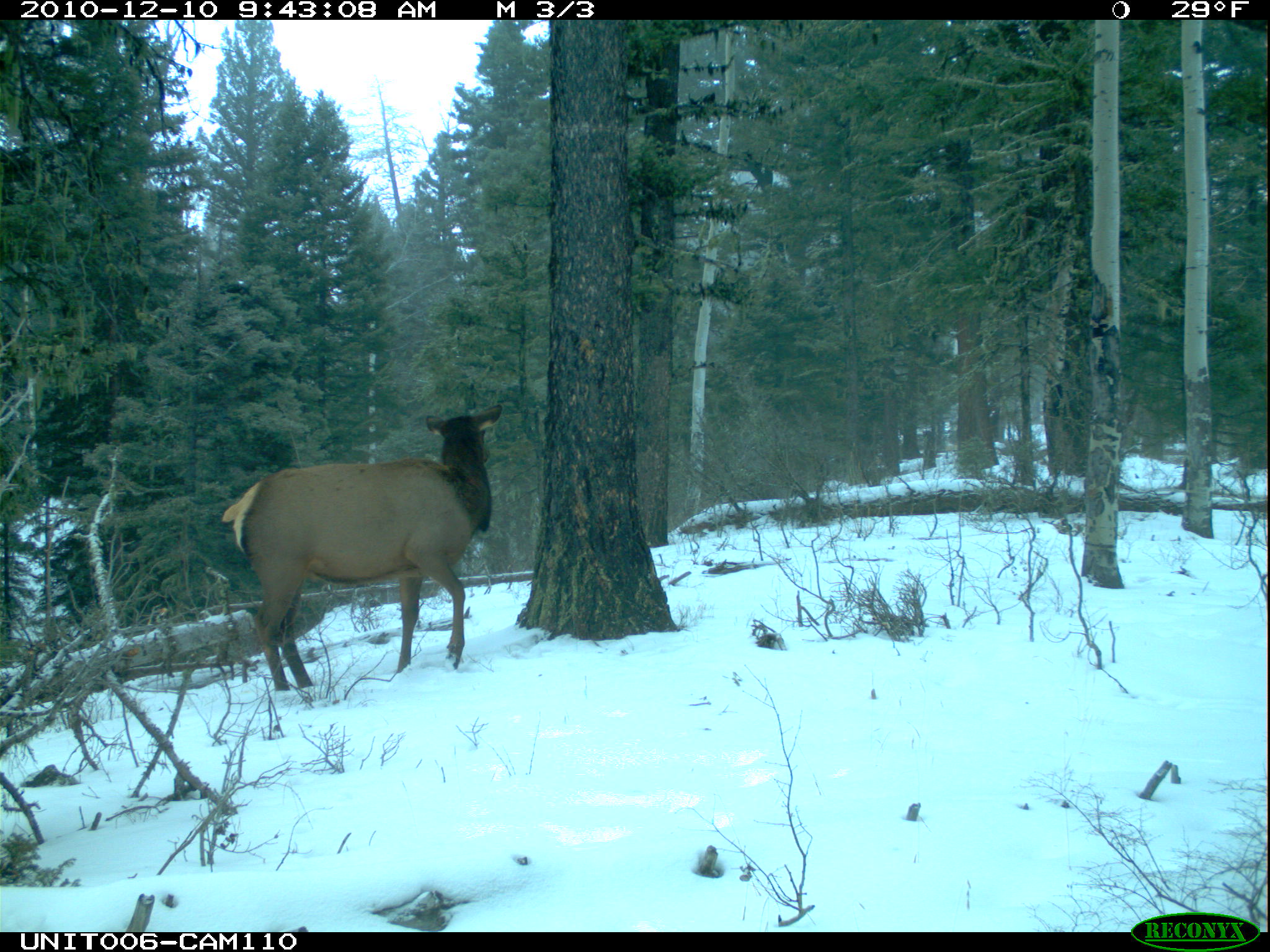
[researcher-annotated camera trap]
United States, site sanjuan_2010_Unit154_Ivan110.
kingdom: Animalia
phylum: Chordata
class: Mammalia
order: Artiodactyla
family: Cervidae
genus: Cervus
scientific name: Cervus elaphus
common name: red deer